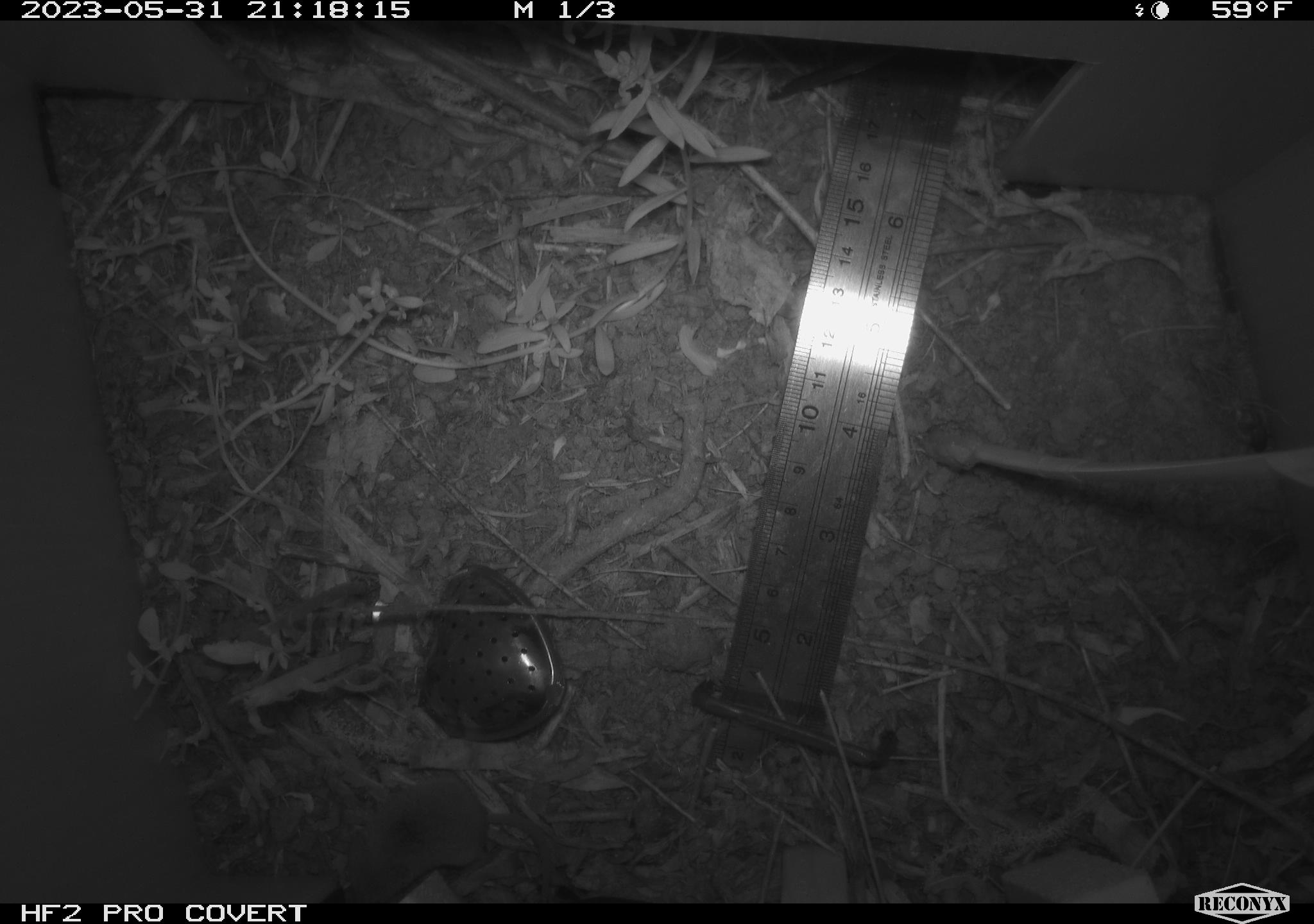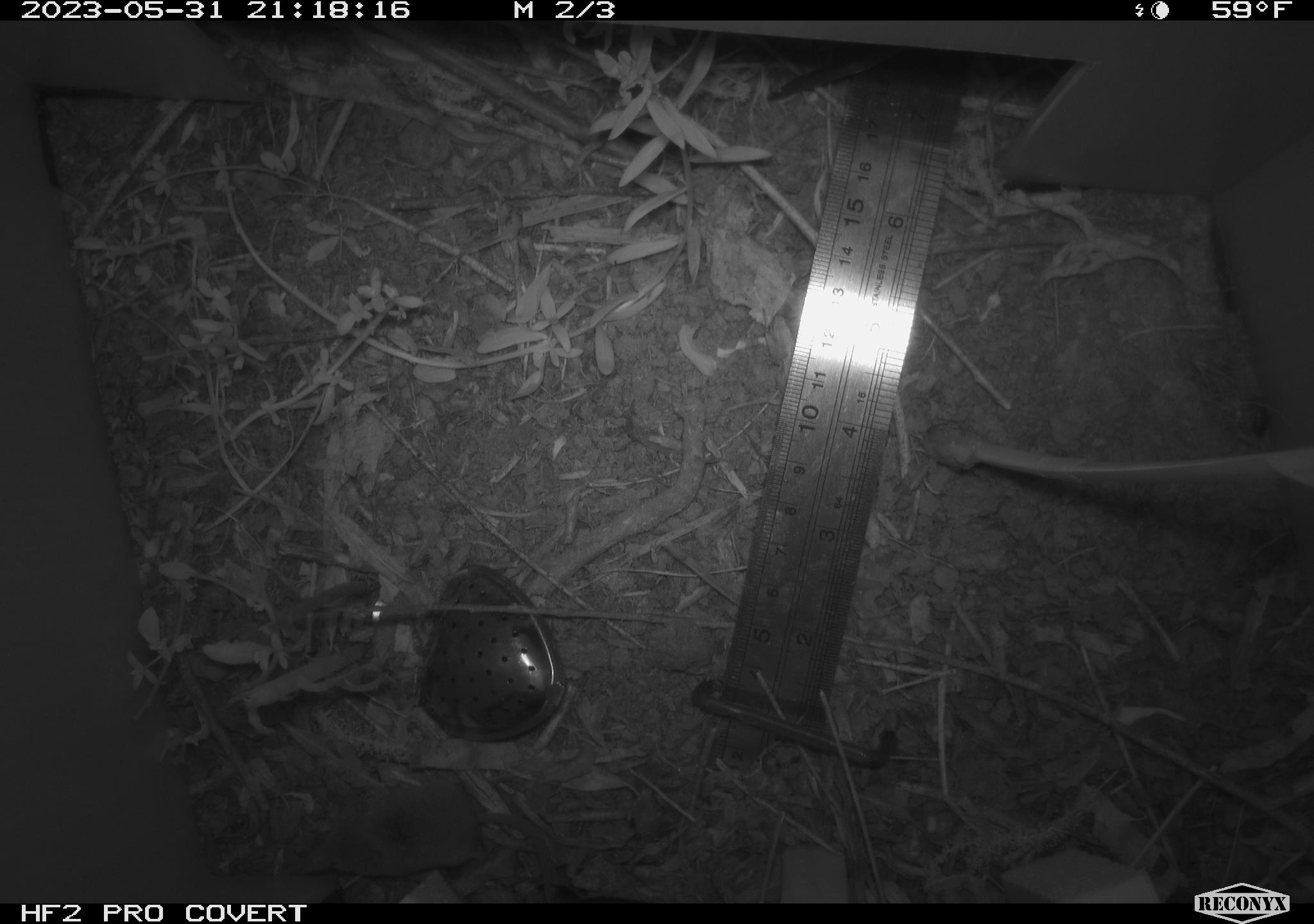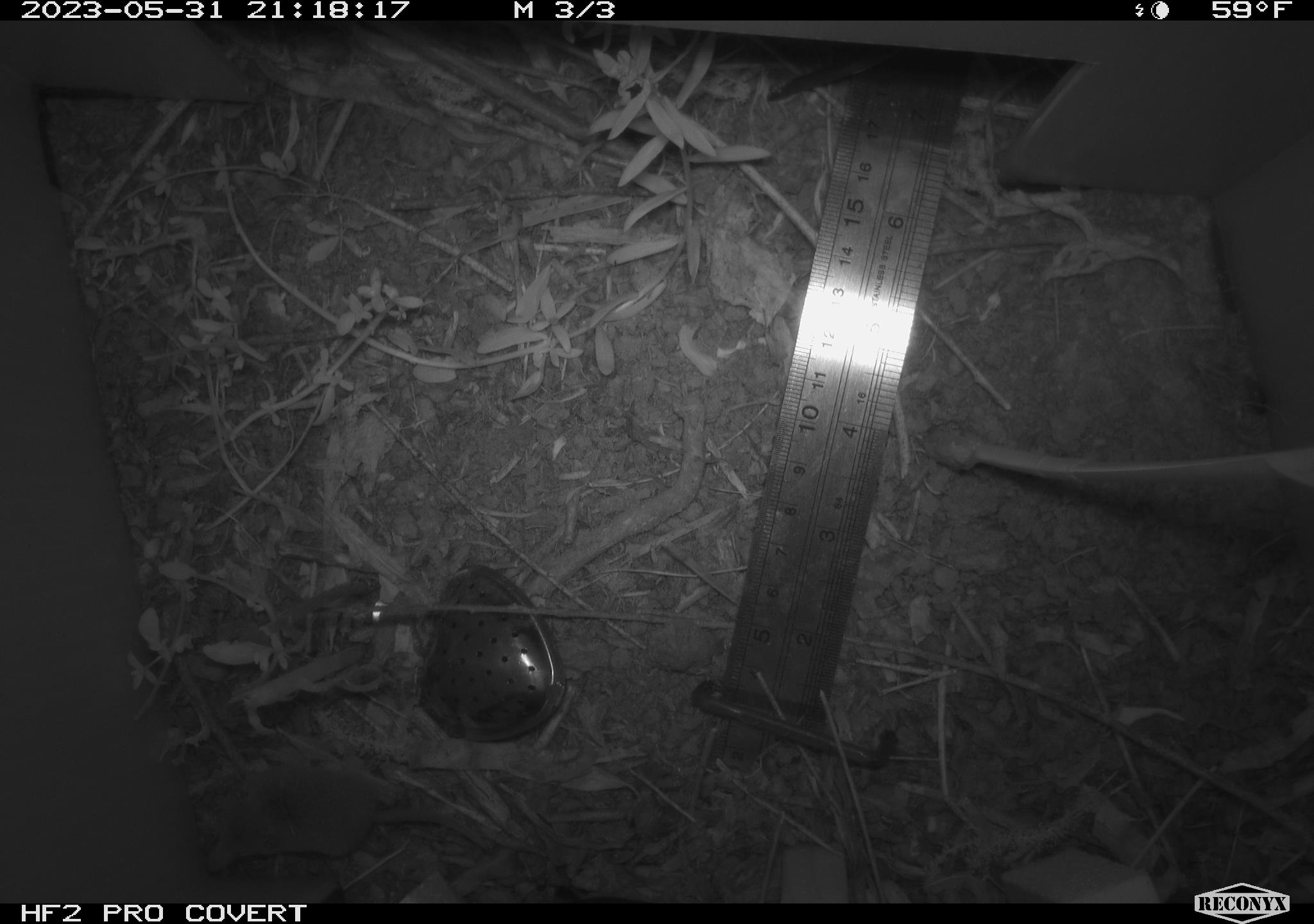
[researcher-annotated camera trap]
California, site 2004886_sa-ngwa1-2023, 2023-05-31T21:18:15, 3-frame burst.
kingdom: Animalia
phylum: Chordata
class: Mammalia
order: Eulipotyphla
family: Soricidae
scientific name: Soricidae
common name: shrews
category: soricidae family